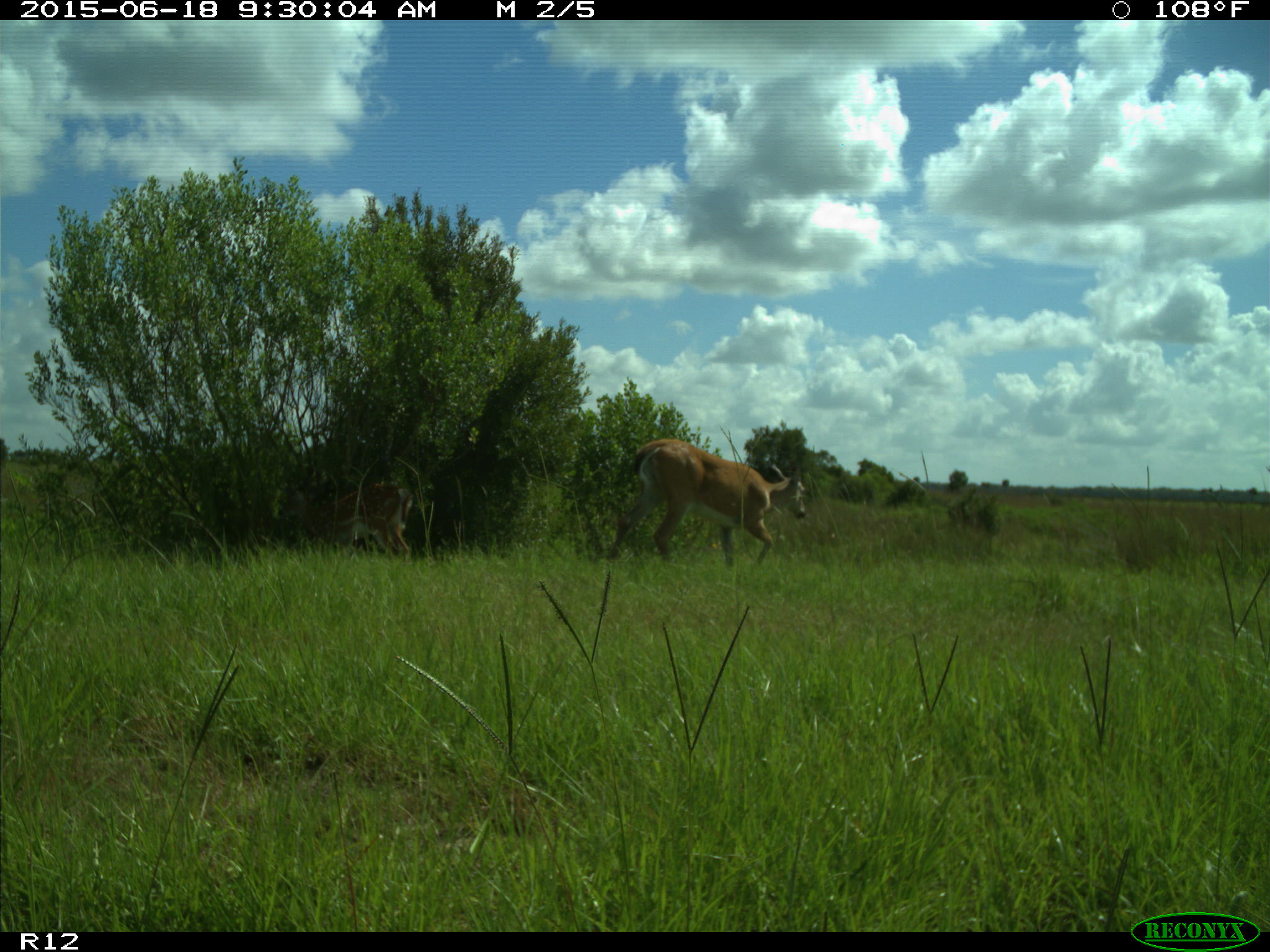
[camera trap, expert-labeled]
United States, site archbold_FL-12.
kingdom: Animalia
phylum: Chordata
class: Mammalia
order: Artiodactyla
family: Cervidae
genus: Odocoileus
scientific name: Odocoileus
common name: deer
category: unidentified deer